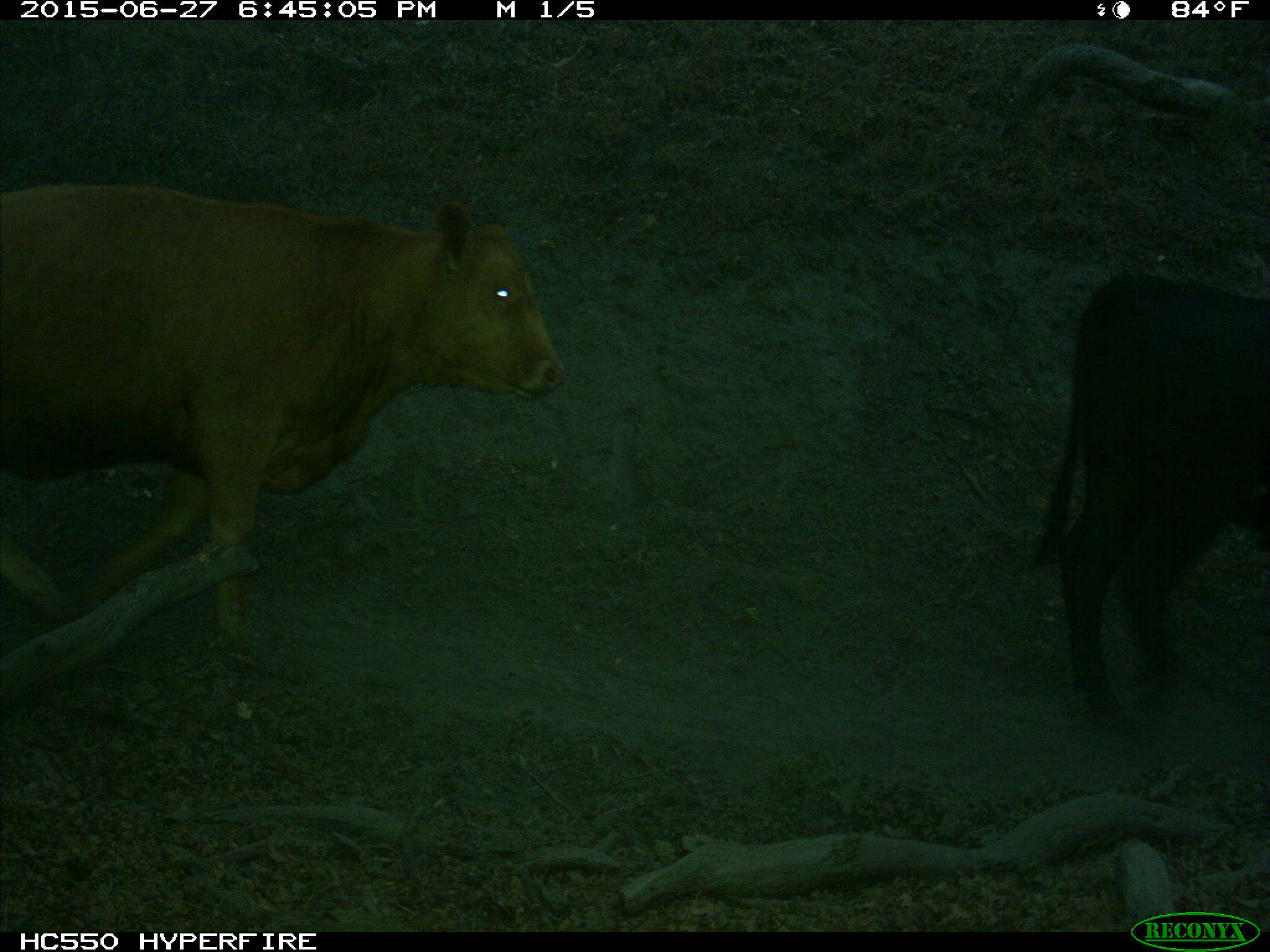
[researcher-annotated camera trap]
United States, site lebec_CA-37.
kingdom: Animalia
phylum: Chordata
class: Mammalia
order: Artiodactyla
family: Bovidae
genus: Bos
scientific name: Bos taurus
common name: domestic cow